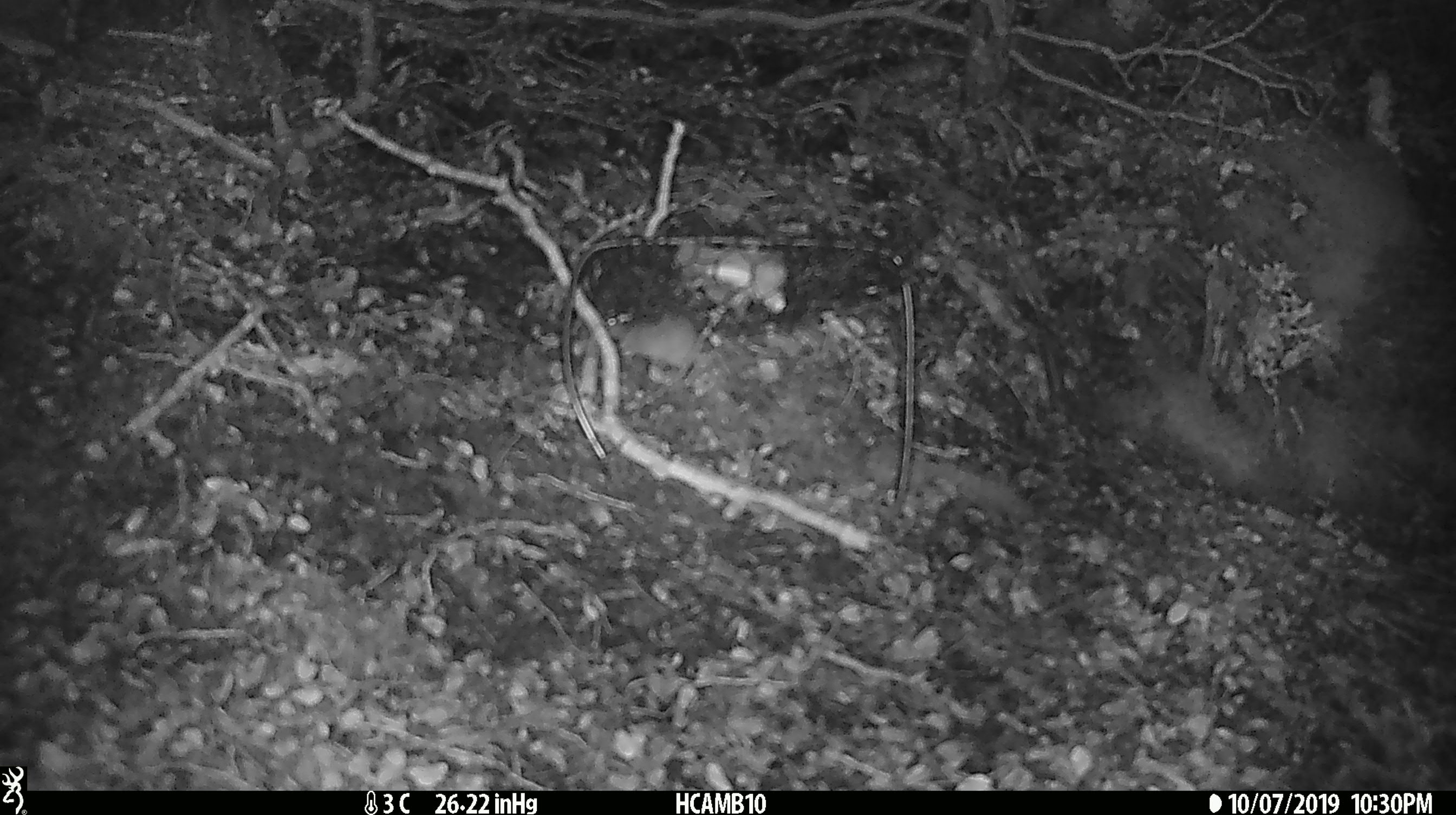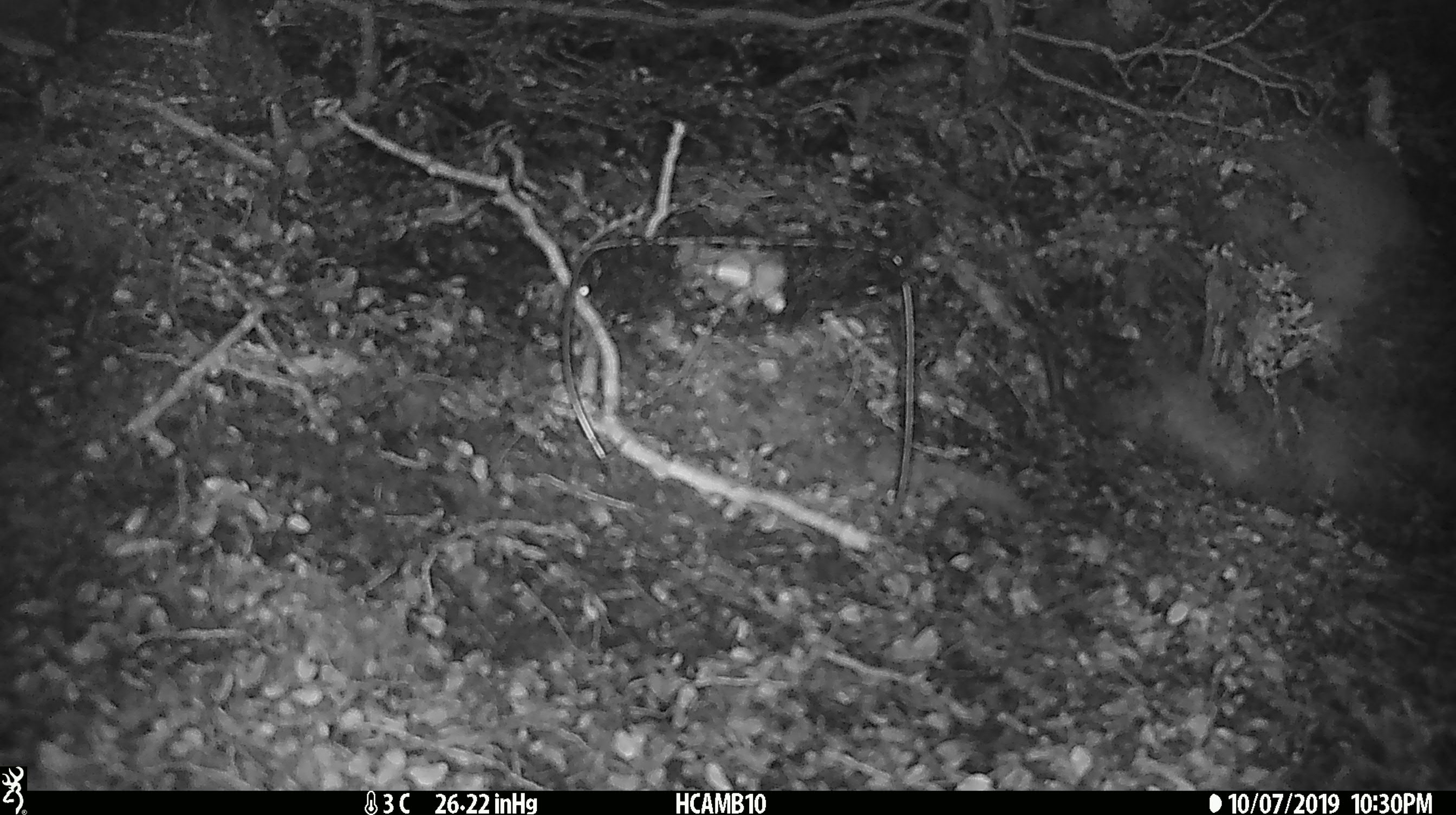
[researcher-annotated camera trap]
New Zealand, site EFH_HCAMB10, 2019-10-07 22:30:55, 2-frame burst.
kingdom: Animalia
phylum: Chordata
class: Mammalia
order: Rodentia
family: Muridae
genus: Mus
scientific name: Mus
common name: mouse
Mouse (Mus).